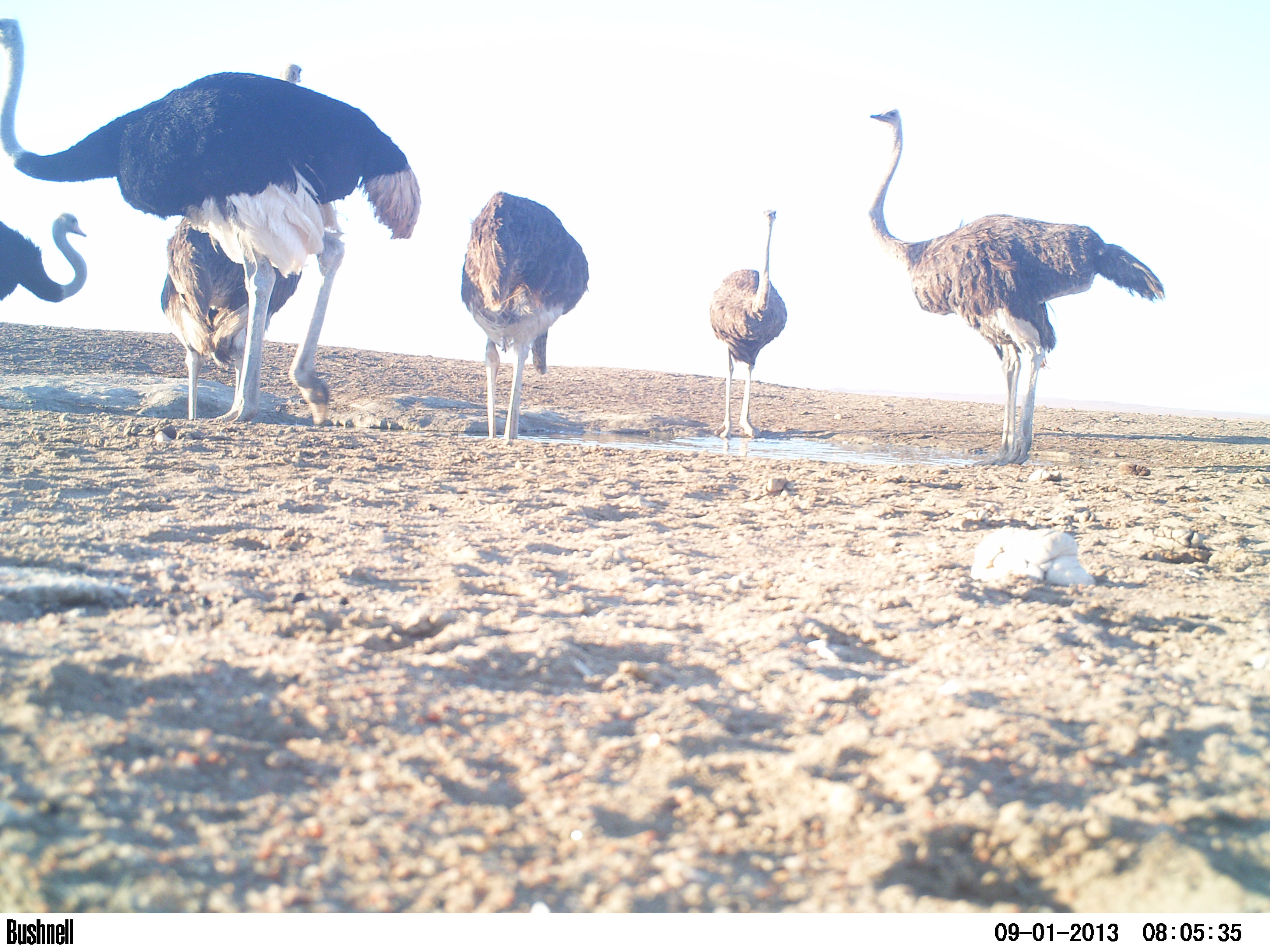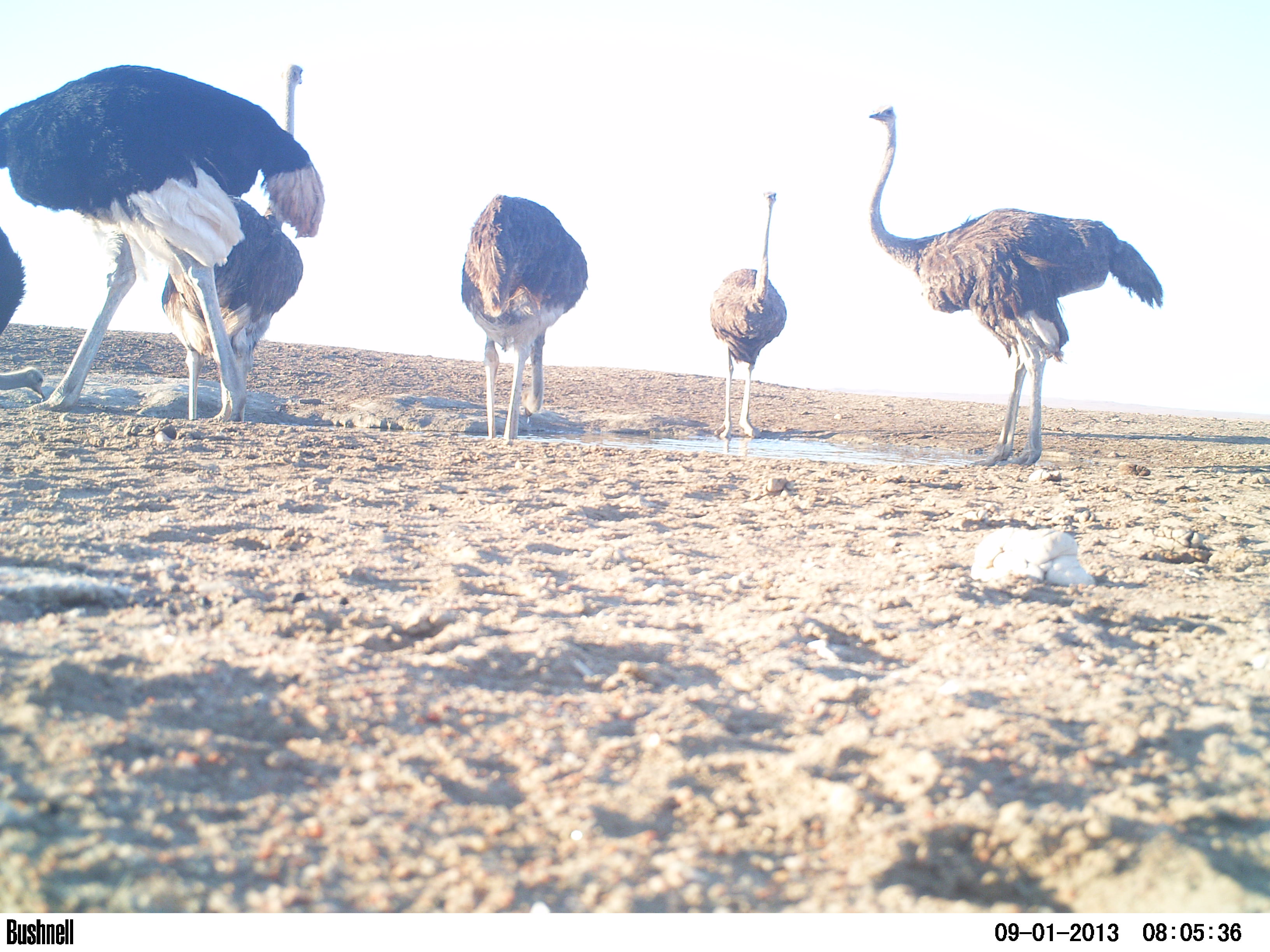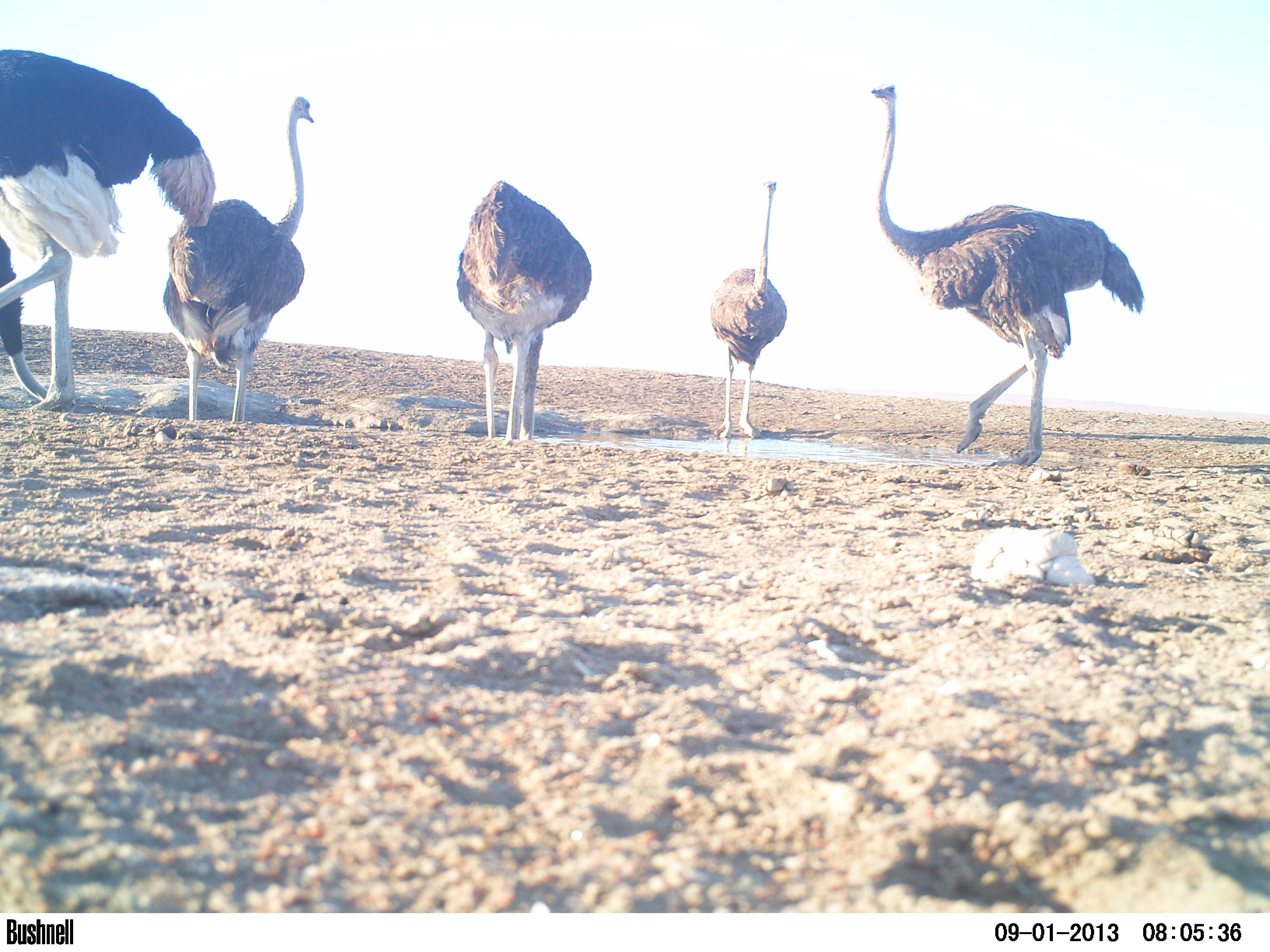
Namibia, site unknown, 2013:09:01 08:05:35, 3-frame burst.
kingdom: Animalia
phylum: Chordata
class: Aves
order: Struthioniformes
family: Struthionidae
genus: Struthio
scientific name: Struthio camelus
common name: common ostrich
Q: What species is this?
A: Struthio camelus (common ostrich).